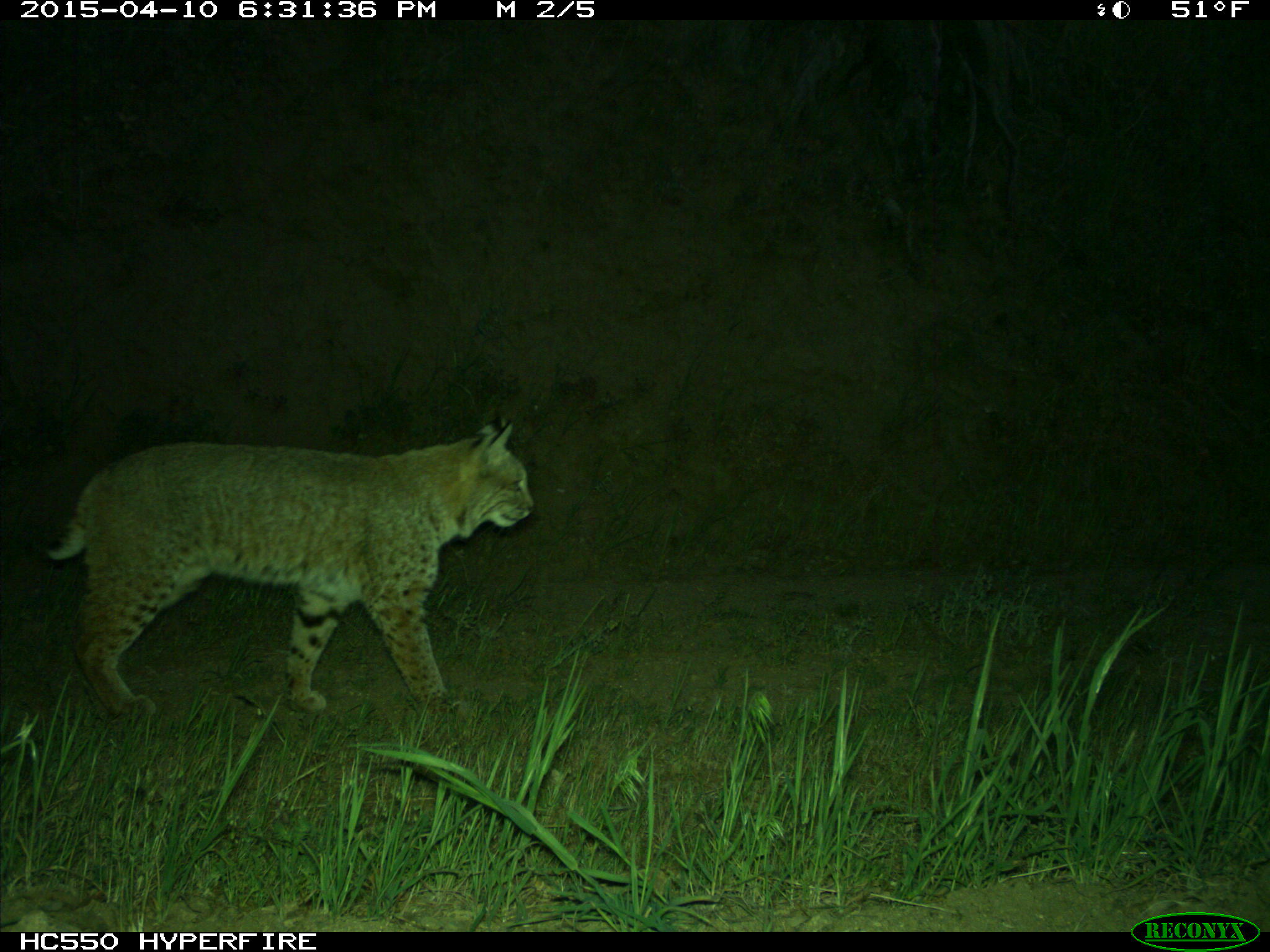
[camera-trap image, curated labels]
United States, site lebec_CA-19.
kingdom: Animalia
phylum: Chordata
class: Mammalia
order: Carnivora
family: Felidae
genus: Lynx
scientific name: Lynx rufus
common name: bobcat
Lynx rufus (bobcat).